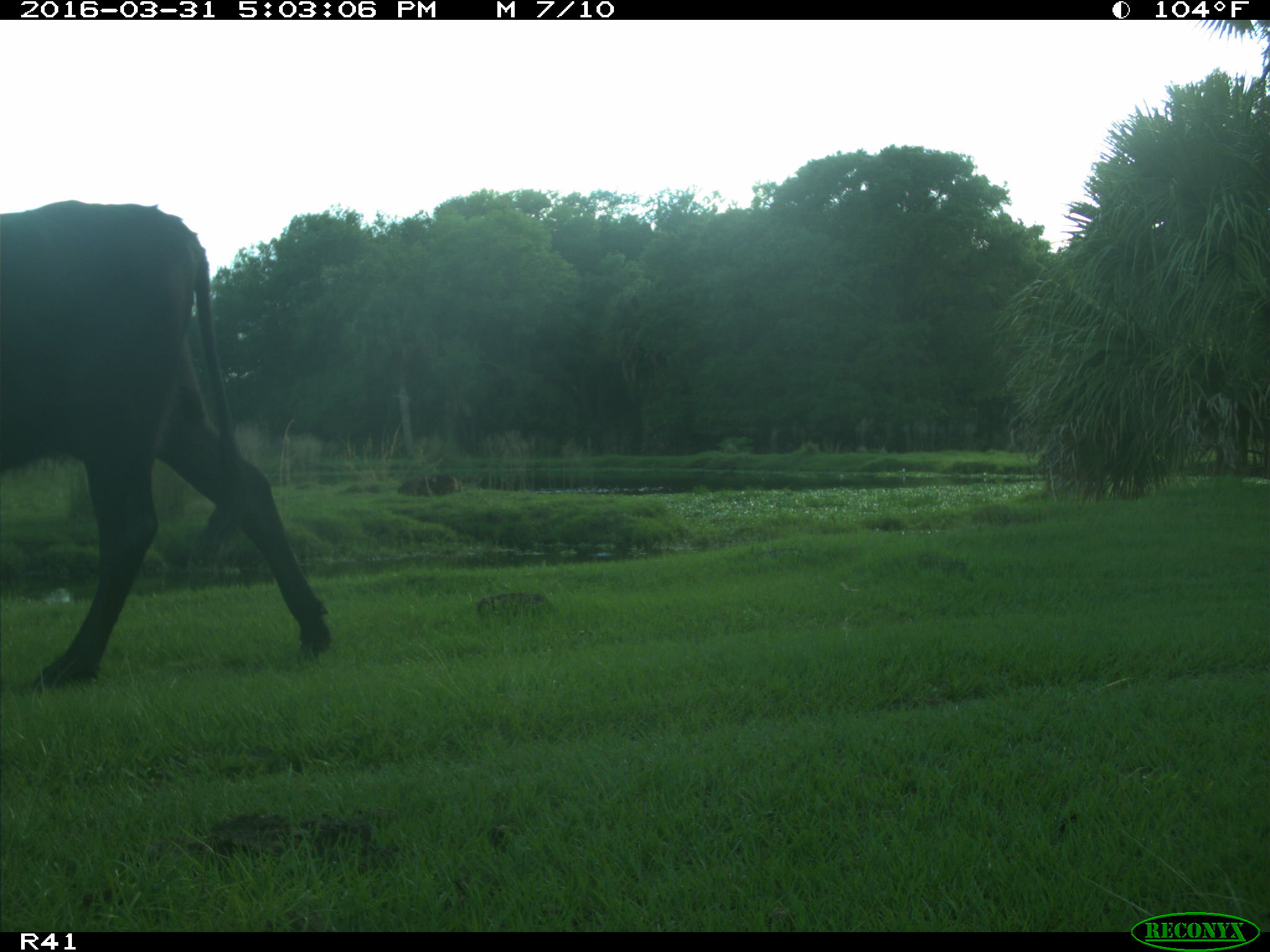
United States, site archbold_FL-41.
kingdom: Animalia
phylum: Chordata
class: Mammalia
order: Artiodactyla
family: Bovidae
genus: Bos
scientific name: Bos taurus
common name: domestic cow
Bos taurus (domestic cow).